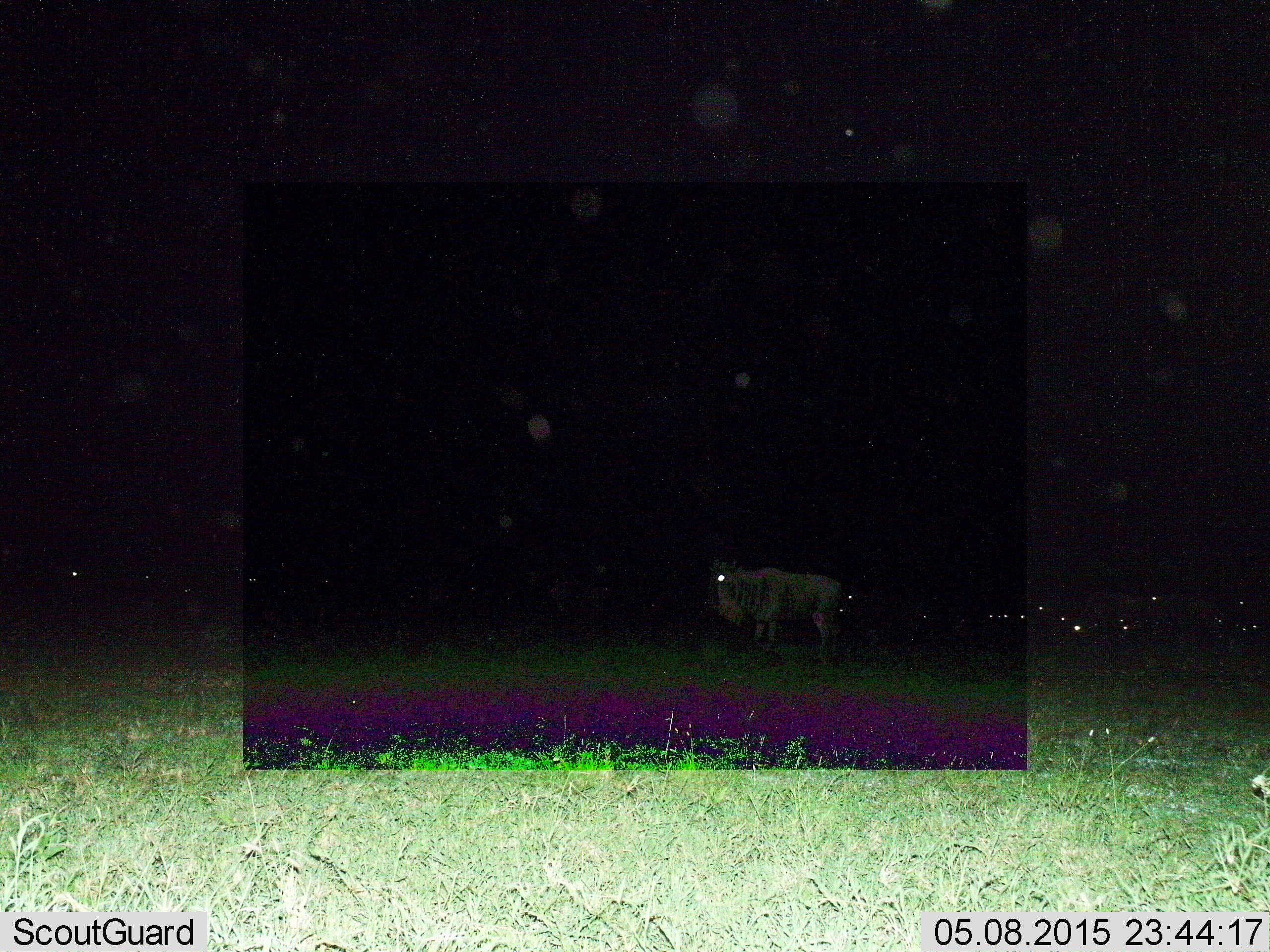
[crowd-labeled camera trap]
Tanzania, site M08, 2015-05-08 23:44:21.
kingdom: Animalia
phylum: Chordata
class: Mammalia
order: Artiodactyla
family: Bovidae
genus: Connochaetes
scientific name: Connochaetes taurinus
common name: blue wildebeest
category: wildebeest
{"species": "wildebeest (blue wildebeest) (Connochaetes taurinus)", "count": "11-50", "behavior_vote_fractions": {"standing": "60%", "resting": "20%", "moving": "20%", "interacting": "0%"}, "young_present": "0%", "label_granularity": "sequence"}